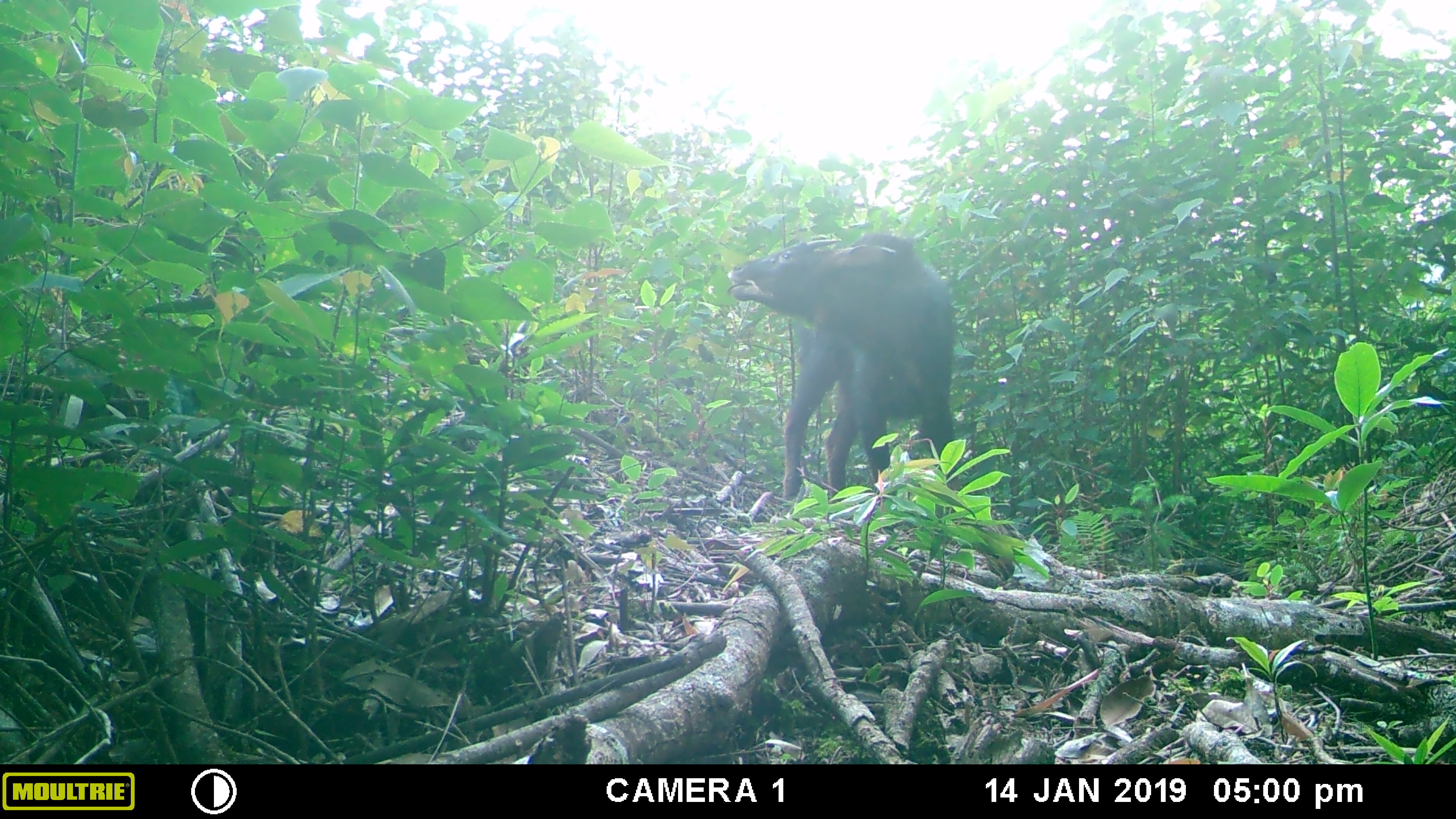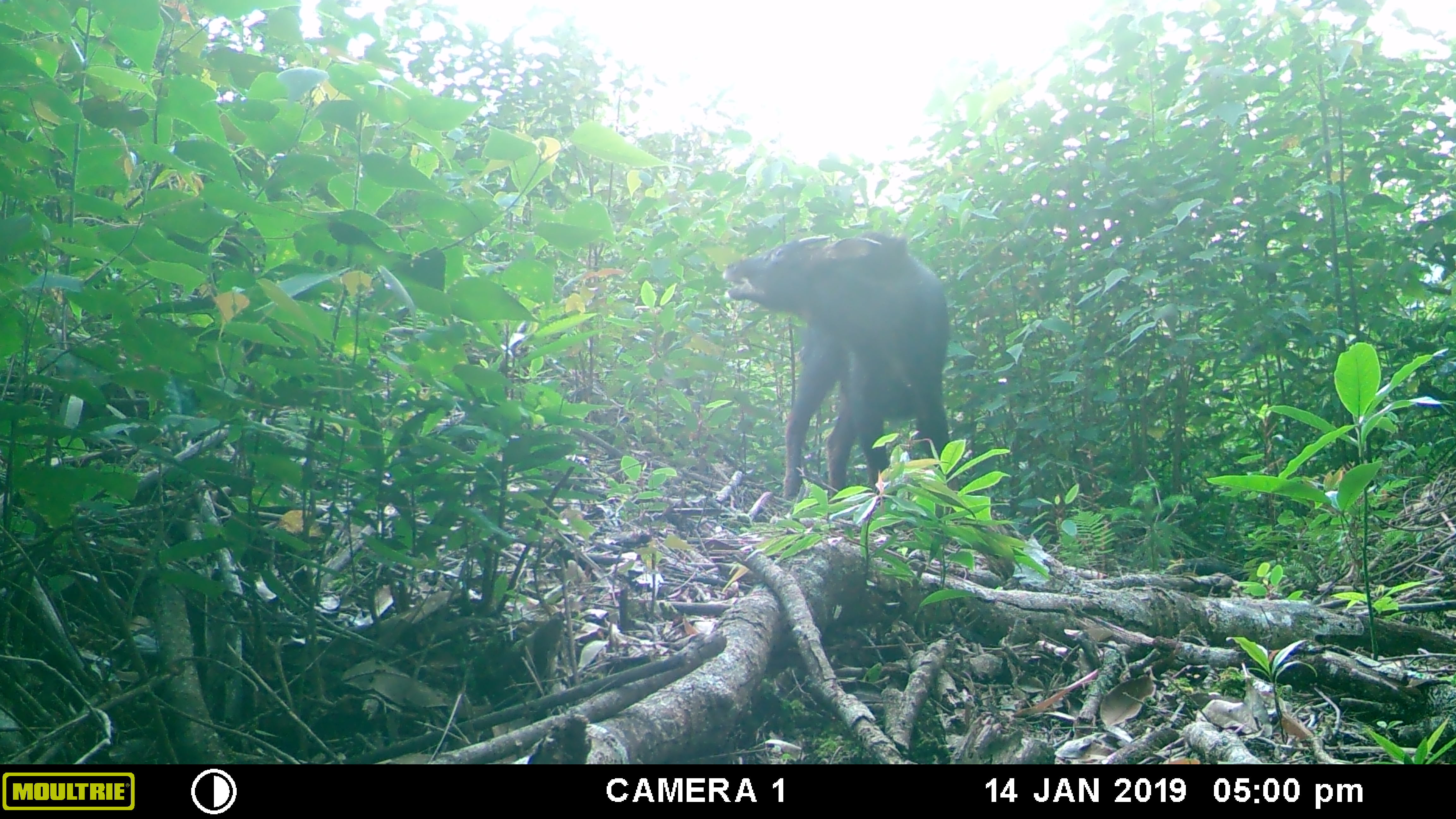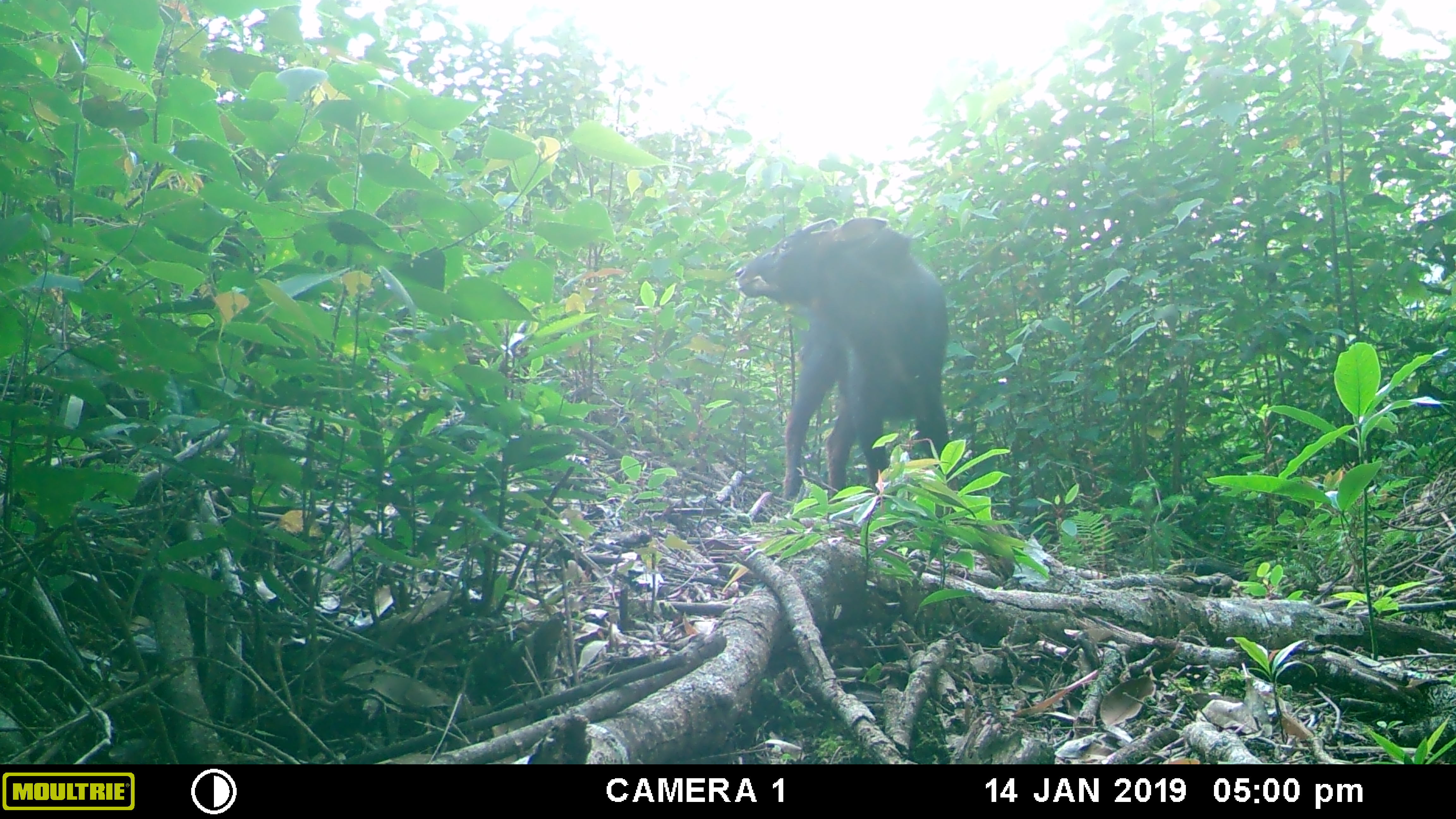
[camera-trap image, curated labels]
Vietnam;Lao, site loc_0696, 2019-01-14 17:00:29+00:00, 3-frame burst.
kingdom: Animalia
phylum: Chordata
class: Mammalia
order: Artiodactyla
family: Bovidae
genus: Capricornis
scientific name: Capricornis sumatraensis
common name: chinese serow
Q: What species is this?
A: Chinese serow (Capricornis sumatraensis).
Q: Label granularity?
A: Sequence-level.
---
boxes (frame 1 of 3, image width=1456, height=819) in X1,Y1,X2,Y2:
chinese serow: 725,234,960,516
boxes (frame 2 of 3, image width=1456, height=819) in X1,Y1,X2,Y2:
chinese serow: 721,231,957,516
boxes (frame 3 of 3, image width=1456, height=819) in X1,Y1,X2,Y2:
chinese serow: 734,216,958,513